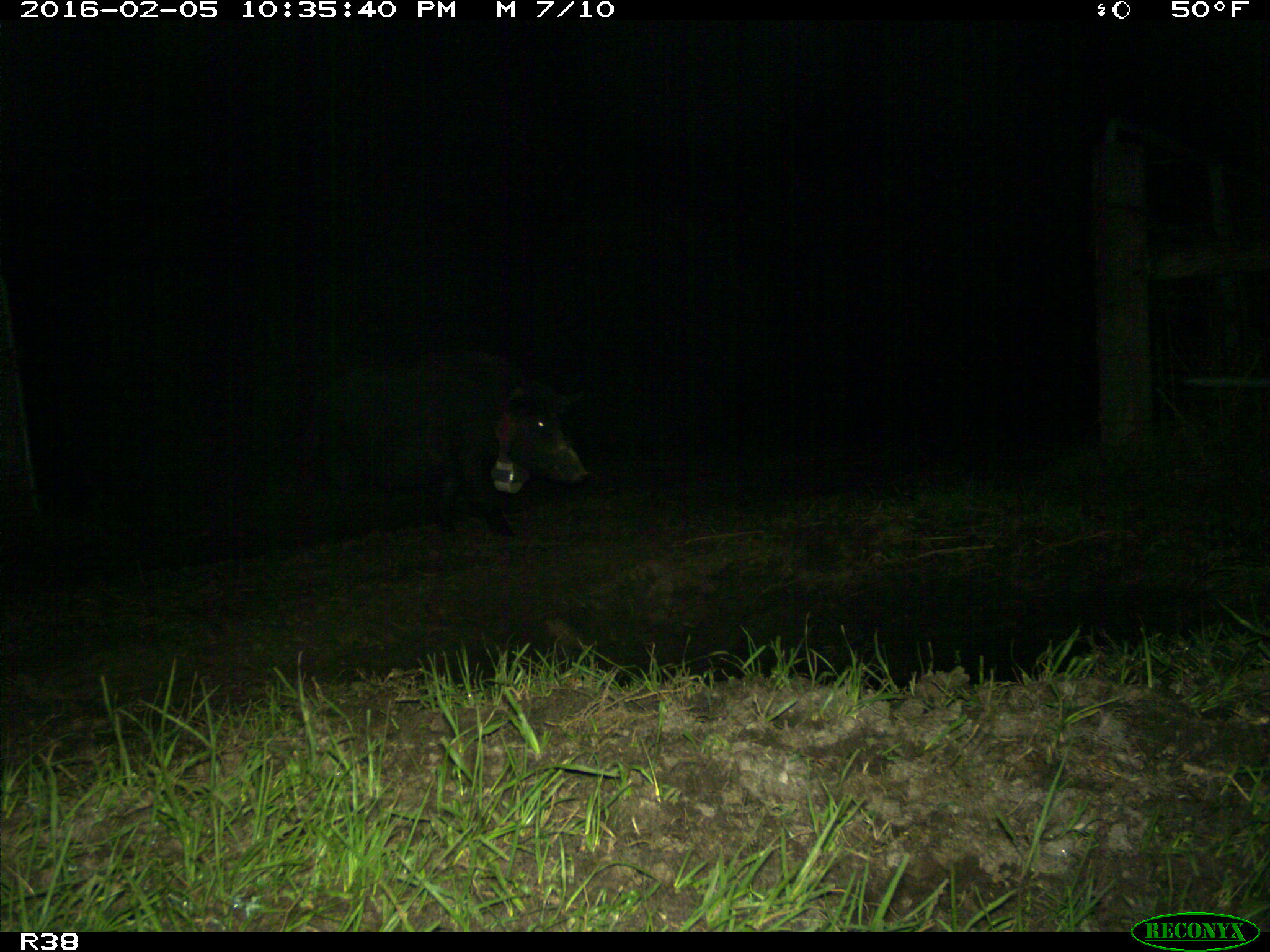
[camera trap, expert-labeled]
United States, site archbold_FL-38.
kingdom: Animalia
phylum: Chordata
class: Mammalia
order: Artiodactyla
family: Suidae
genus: Sus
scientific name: Sus scrofa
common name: wild boar